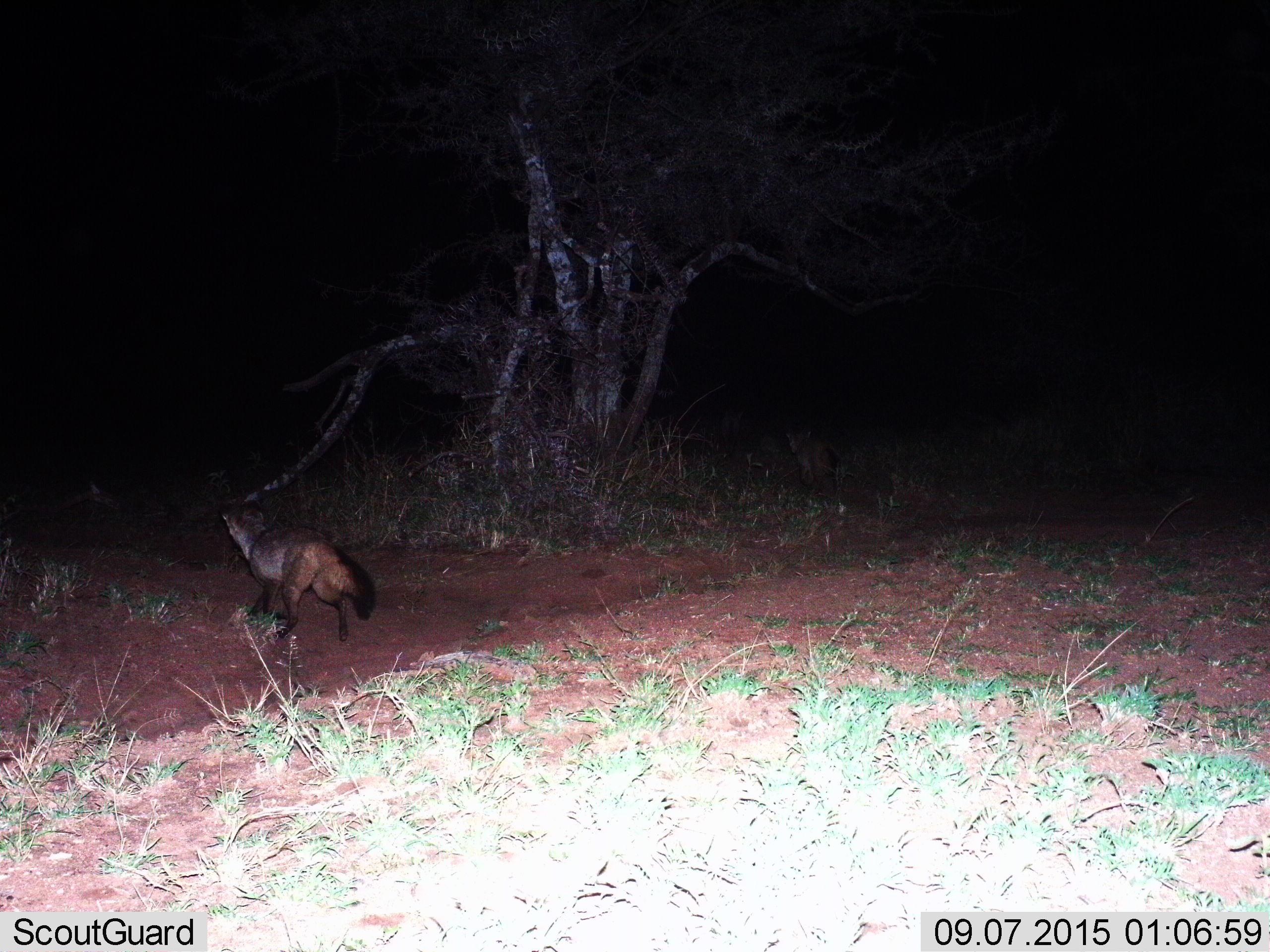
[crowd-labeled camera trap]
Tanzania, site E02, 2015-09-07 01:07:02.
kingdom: Animalia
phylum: Chordata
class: Mammalia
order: Carnivora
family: Canidae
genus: Otocyon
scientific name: Otocyon megalotis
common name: bat-eared fox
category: batearedfox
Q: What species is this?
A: Batearedfox (bat-eared fox) (Otocyon megalotis).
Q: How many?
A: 1.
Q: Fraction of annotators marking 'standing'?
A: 0%.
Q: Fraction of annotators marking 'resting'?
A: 0%.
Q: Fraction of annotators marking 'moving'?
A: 100%.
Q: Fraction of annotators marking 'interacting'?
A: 0%.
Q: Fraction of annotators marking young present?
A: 0%.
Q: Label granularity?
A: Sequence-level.